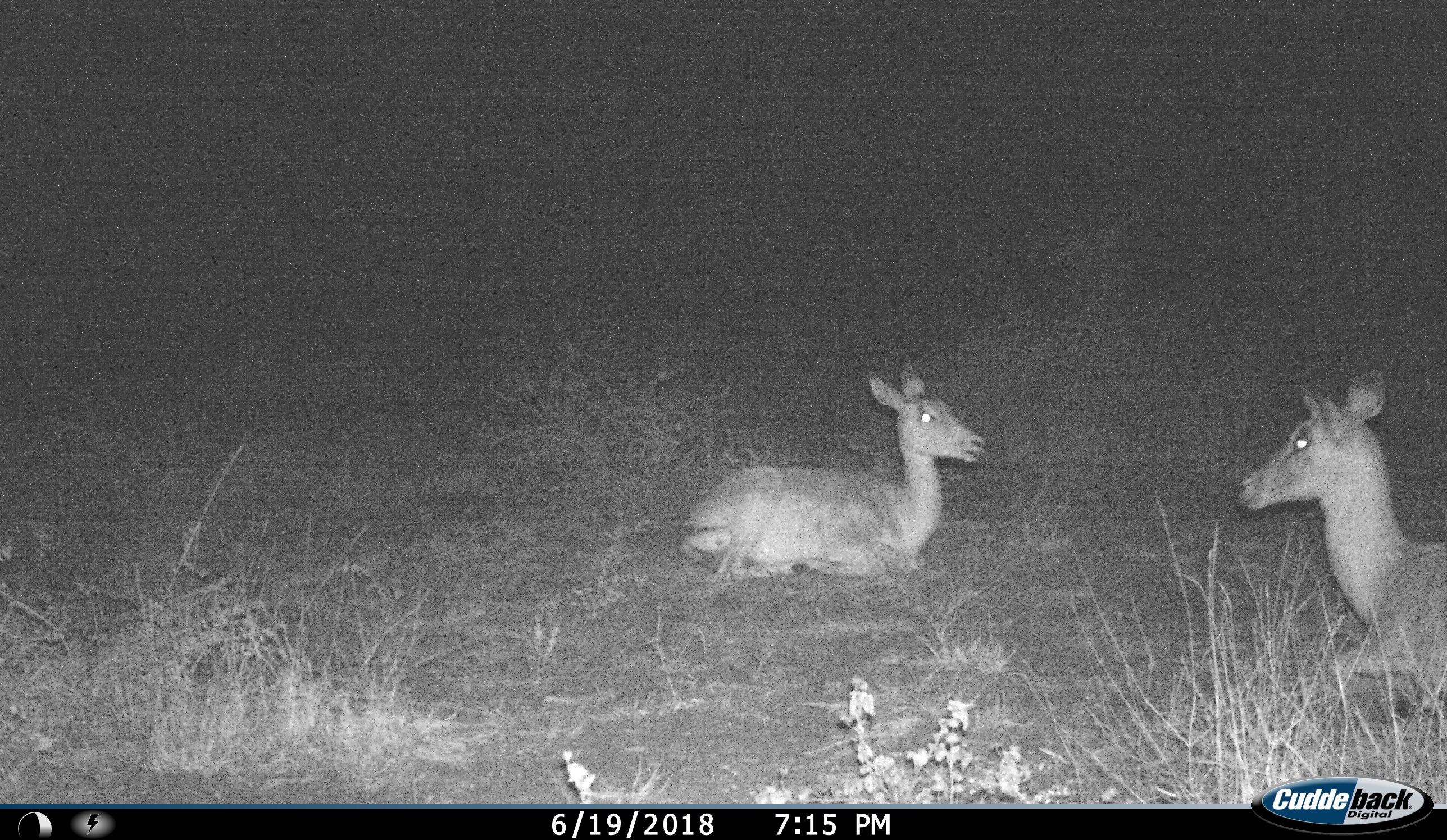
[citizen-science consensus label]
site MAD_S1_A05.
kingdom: Animalia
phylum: Chordata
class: Mammalia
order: Artiodactyla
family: Bovidae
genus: Aepyceros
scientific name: Aepyceros melampus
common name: impala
Impala (Aepyceros melampus), count 2. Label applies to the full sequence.